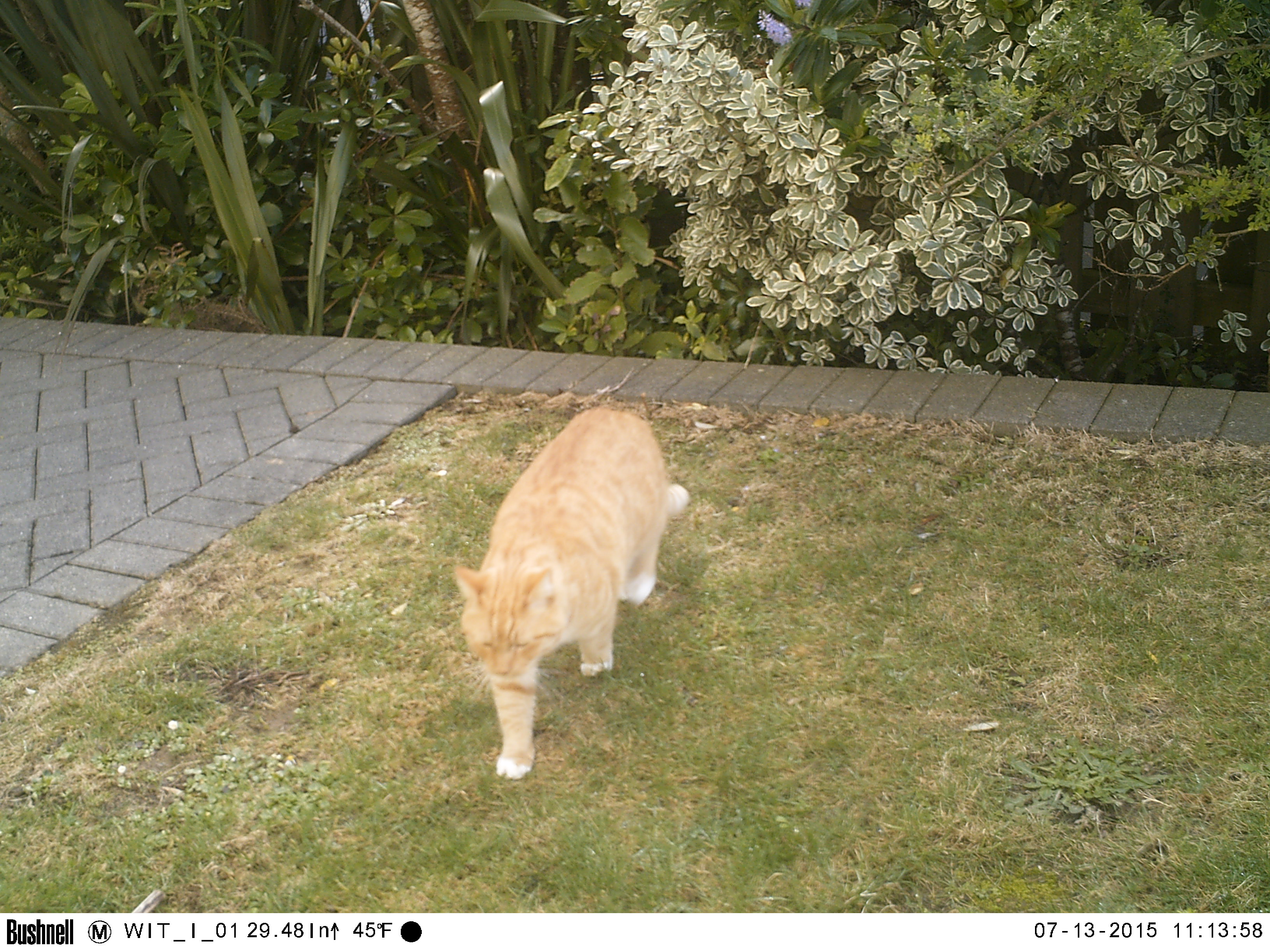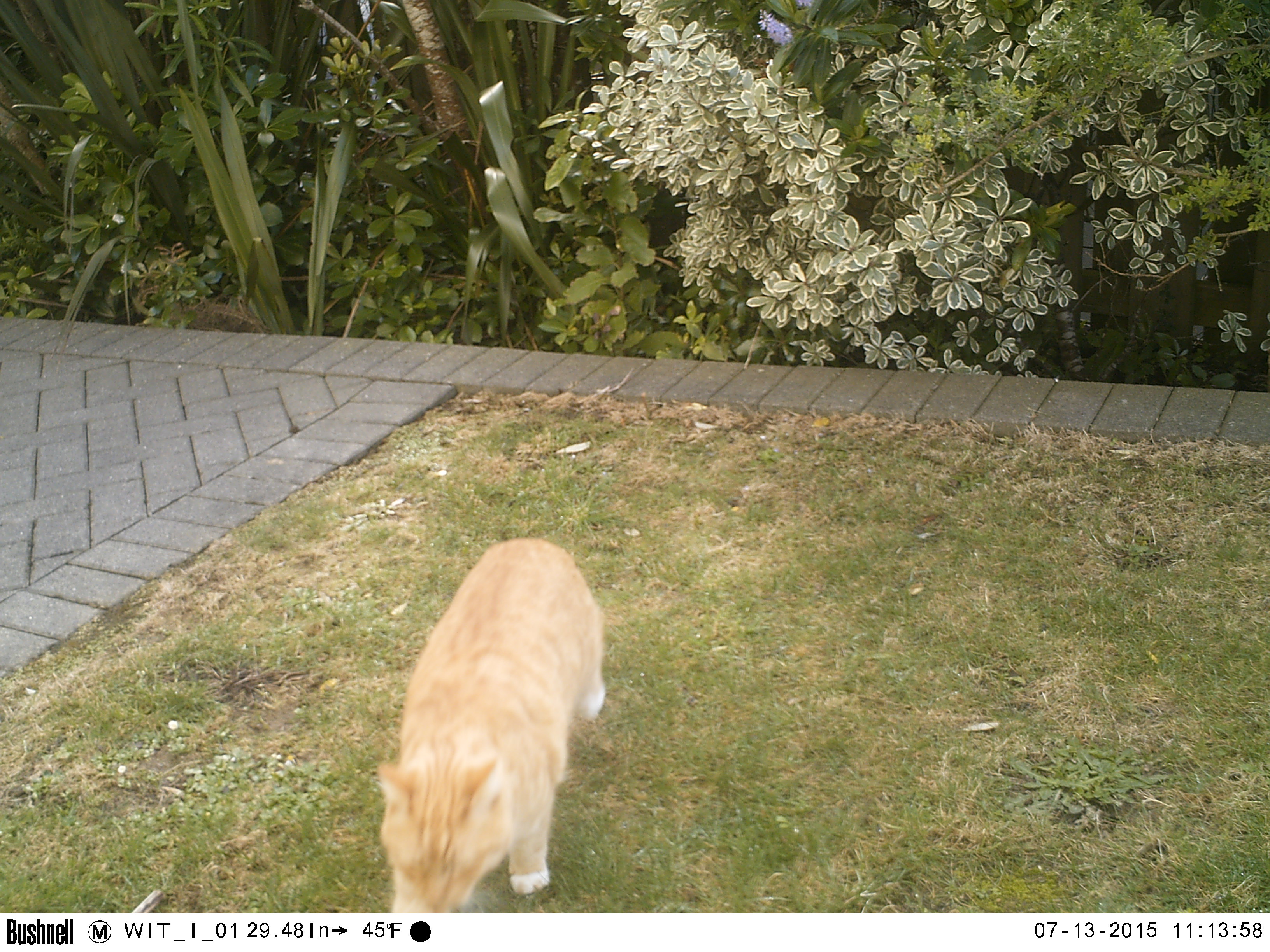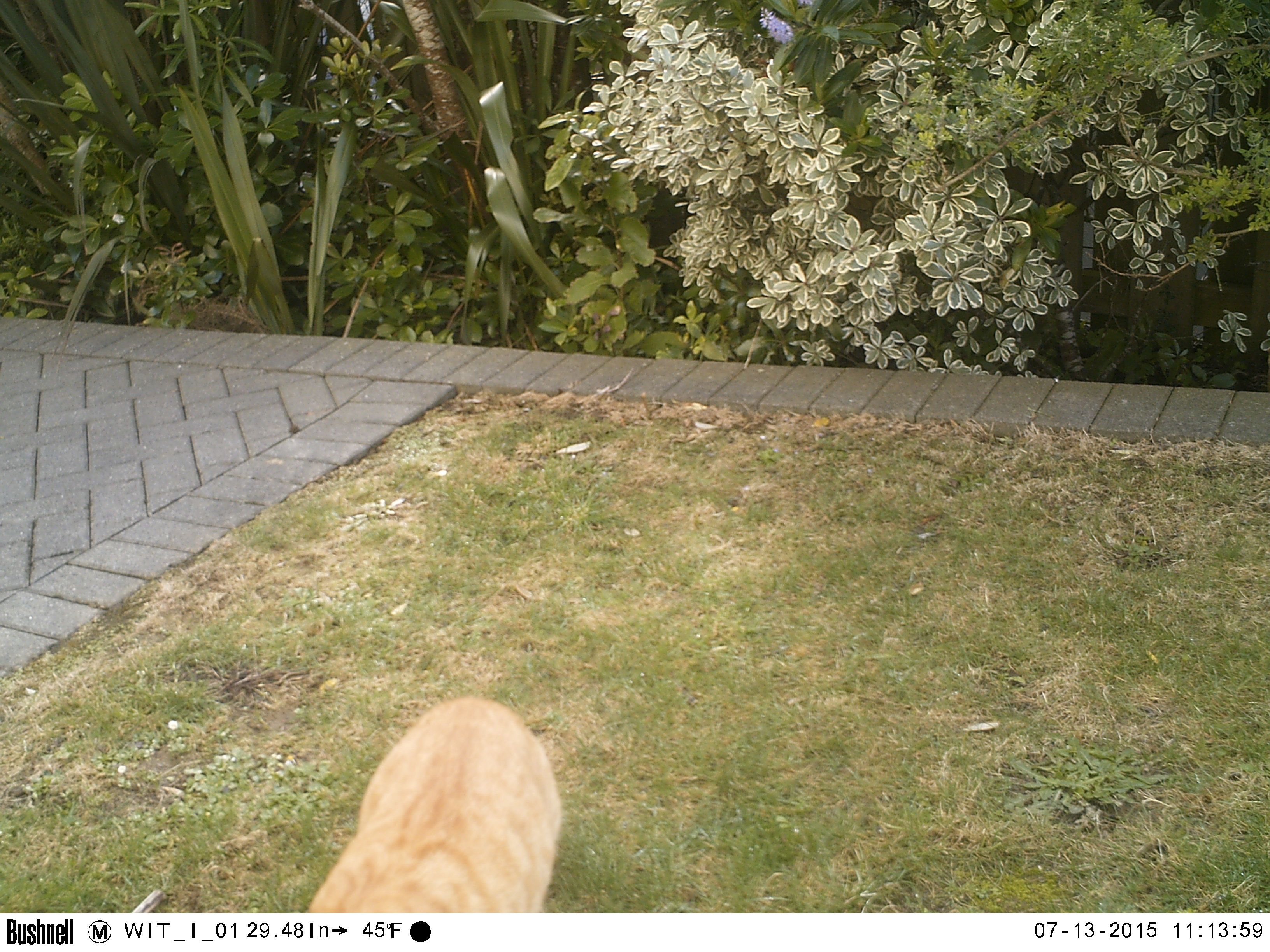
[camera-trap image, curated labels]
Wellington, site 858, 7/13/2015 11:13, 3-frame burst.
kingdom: Animalia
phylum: Chordata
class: Mammalia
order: Carnivora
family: Felidae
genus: Felis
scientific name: Felis catus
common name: cat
Cat (Felis catus).